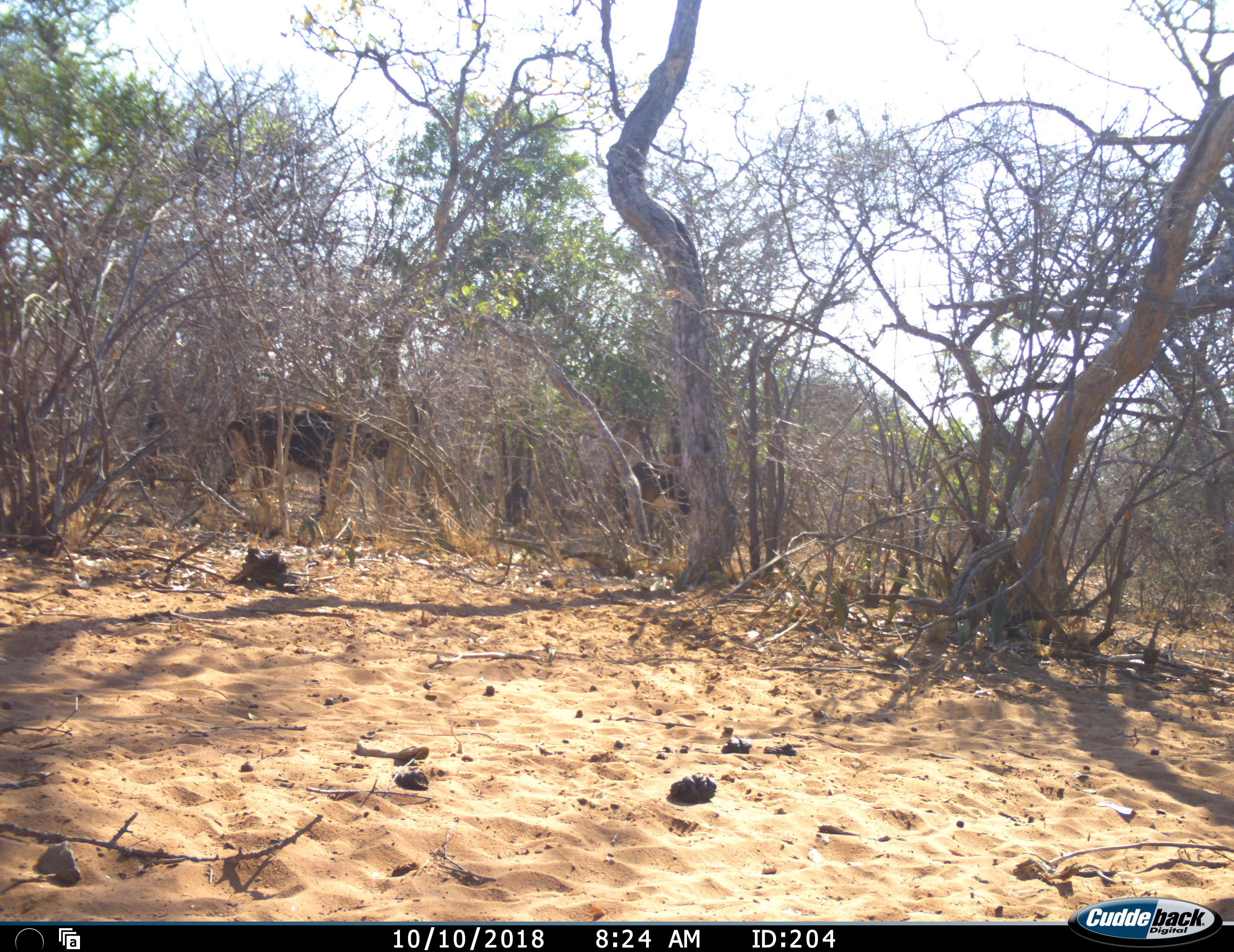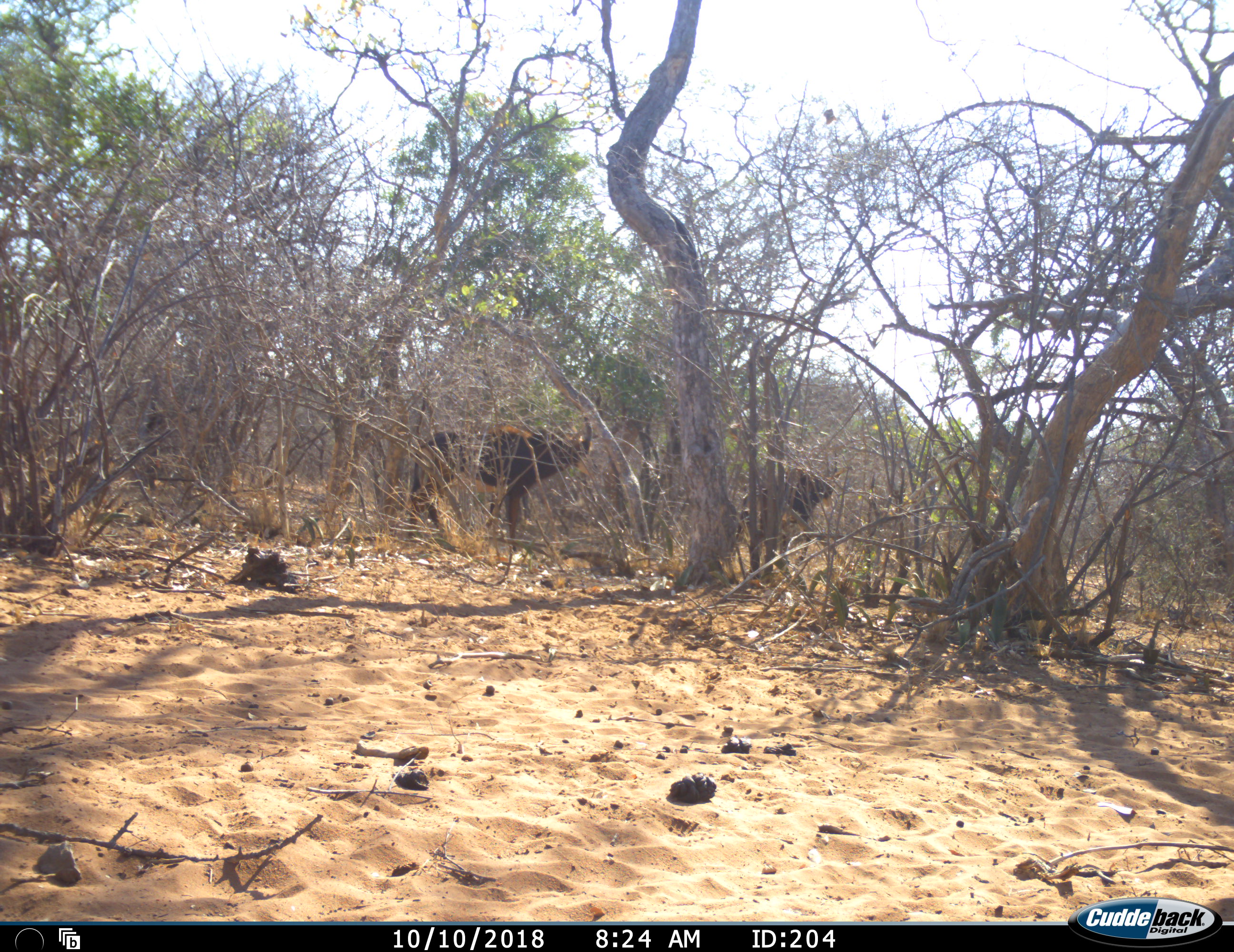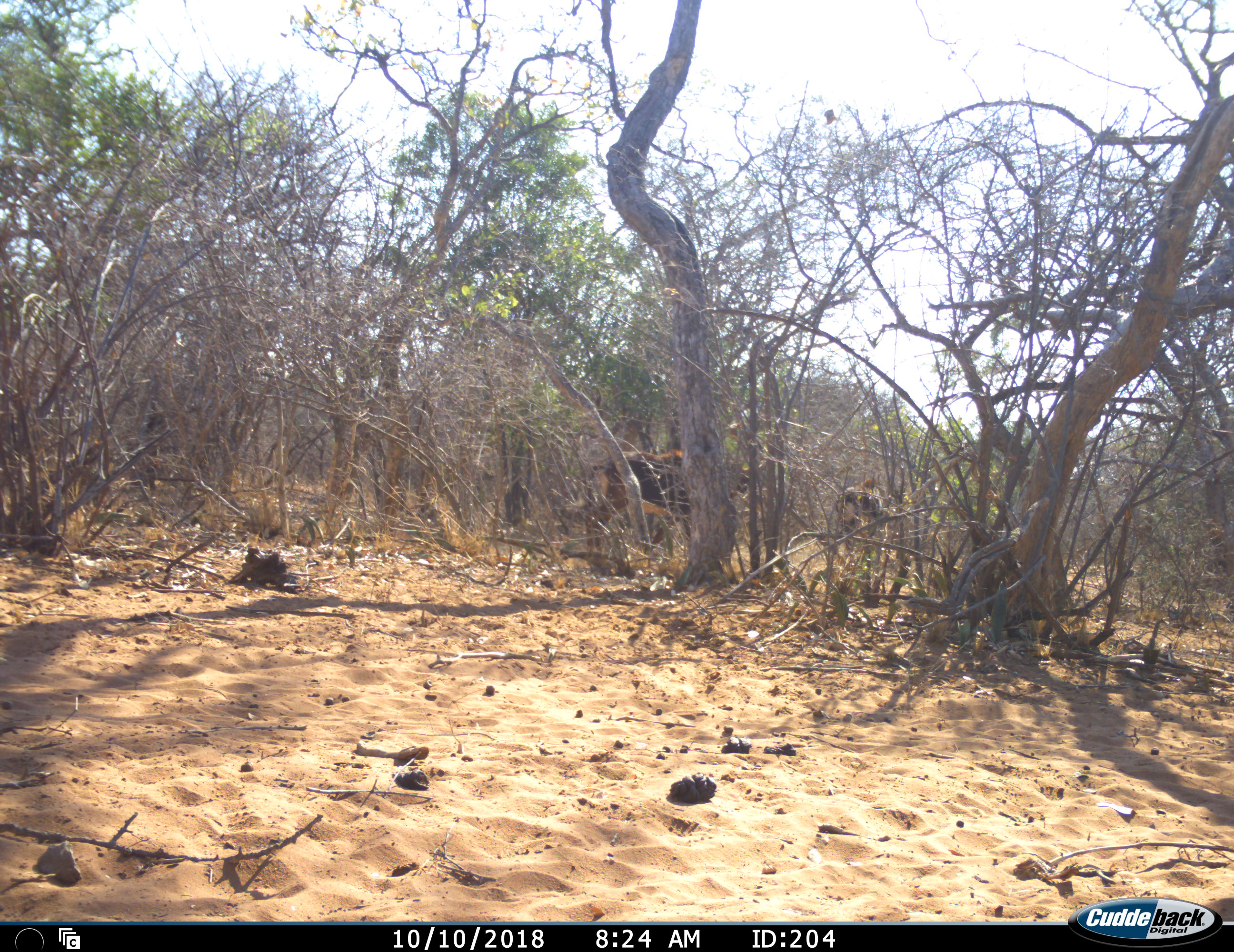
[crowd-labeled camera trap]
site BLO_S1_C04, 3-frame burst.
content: unidentified animal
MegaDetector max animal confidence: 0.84